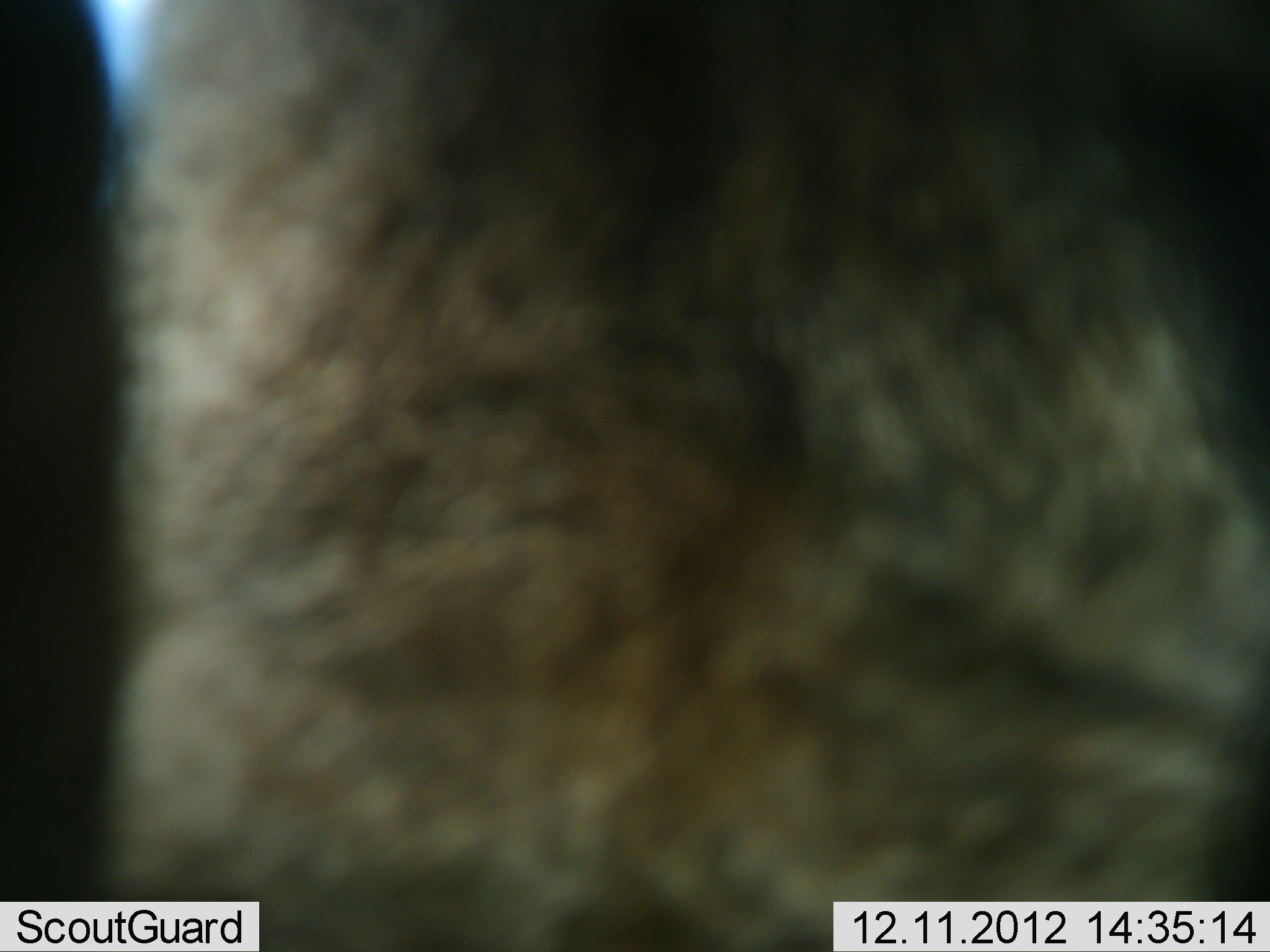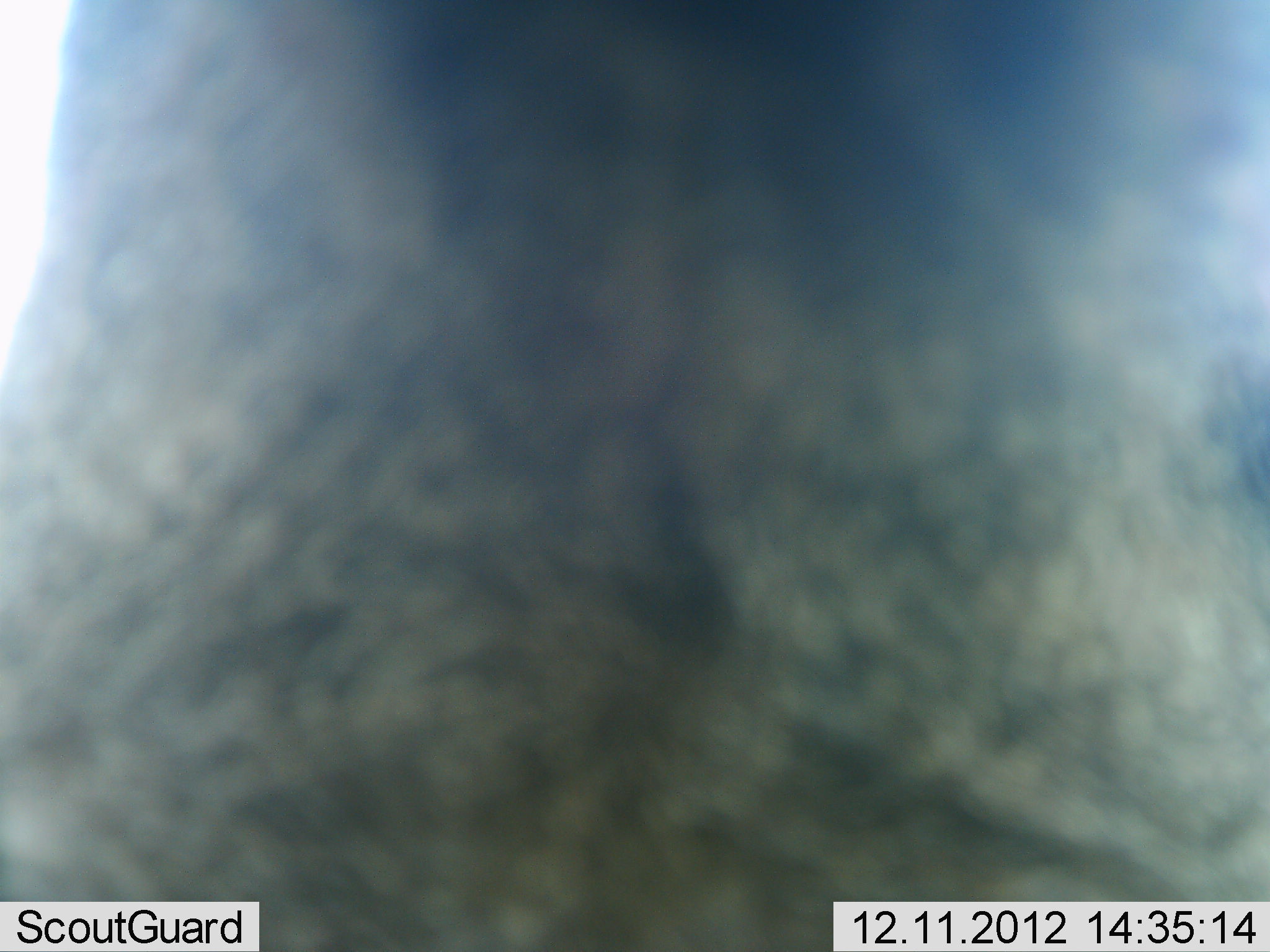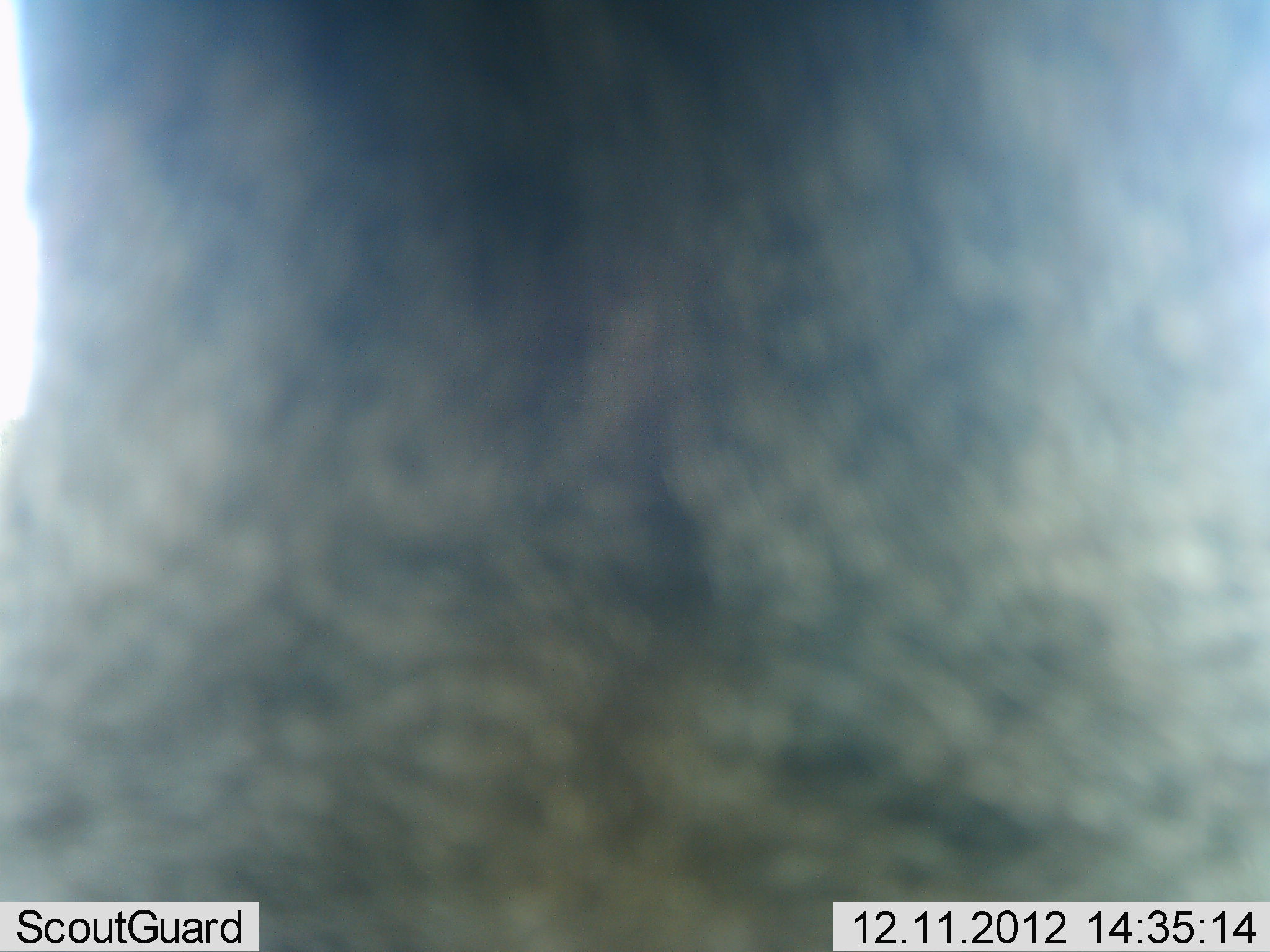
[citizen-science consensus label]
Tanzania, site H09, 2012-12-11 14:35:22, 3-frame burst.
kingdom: Animalia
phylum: Chordata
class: Mammalia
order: Artiodactyla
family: Bovidae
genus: Connochaetes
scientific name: Connochaetes taurinus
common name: blue wildebeest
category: wildebeest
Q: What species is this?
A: Wildebeest (blue wildebeest) (Connochaetes taurinus).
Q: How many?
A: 1.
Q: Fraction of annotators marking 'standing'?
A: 100%.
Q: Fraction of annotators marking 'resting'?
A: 0%.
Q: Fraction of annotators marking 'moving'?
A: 0%.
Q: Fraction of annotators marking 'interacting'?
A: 0%.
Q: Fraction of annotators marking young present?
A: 0%.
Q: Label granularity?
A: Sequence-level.